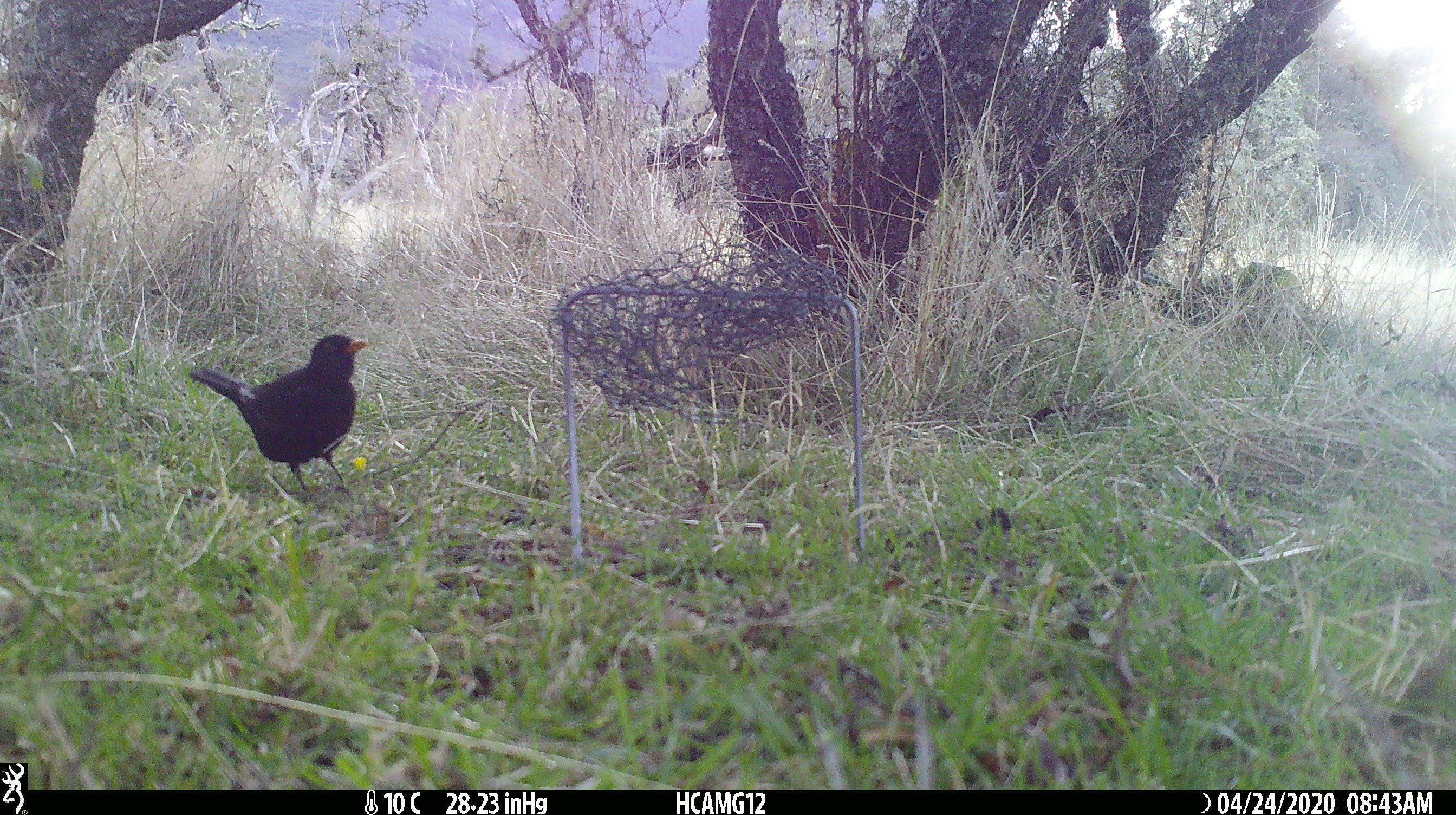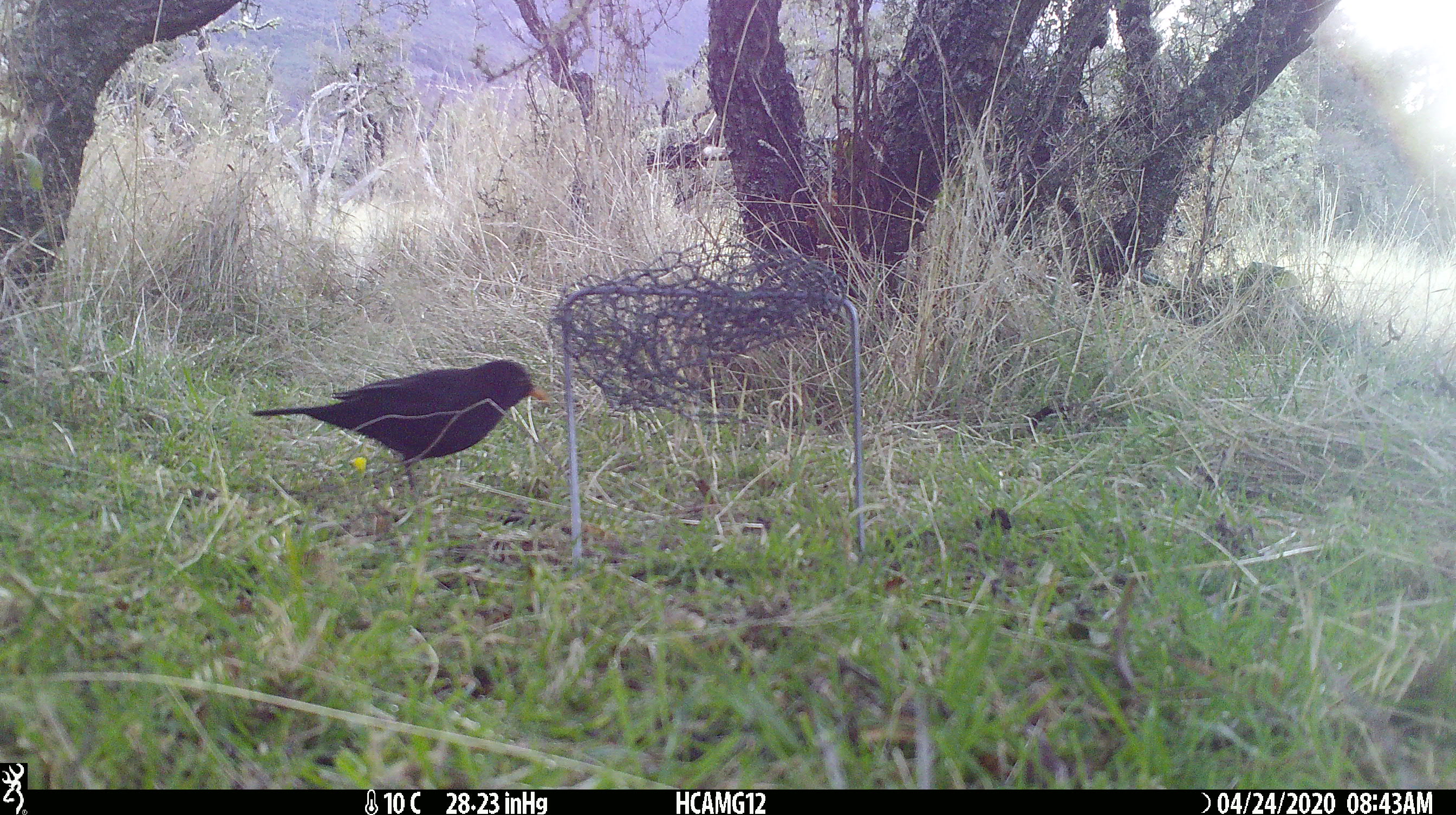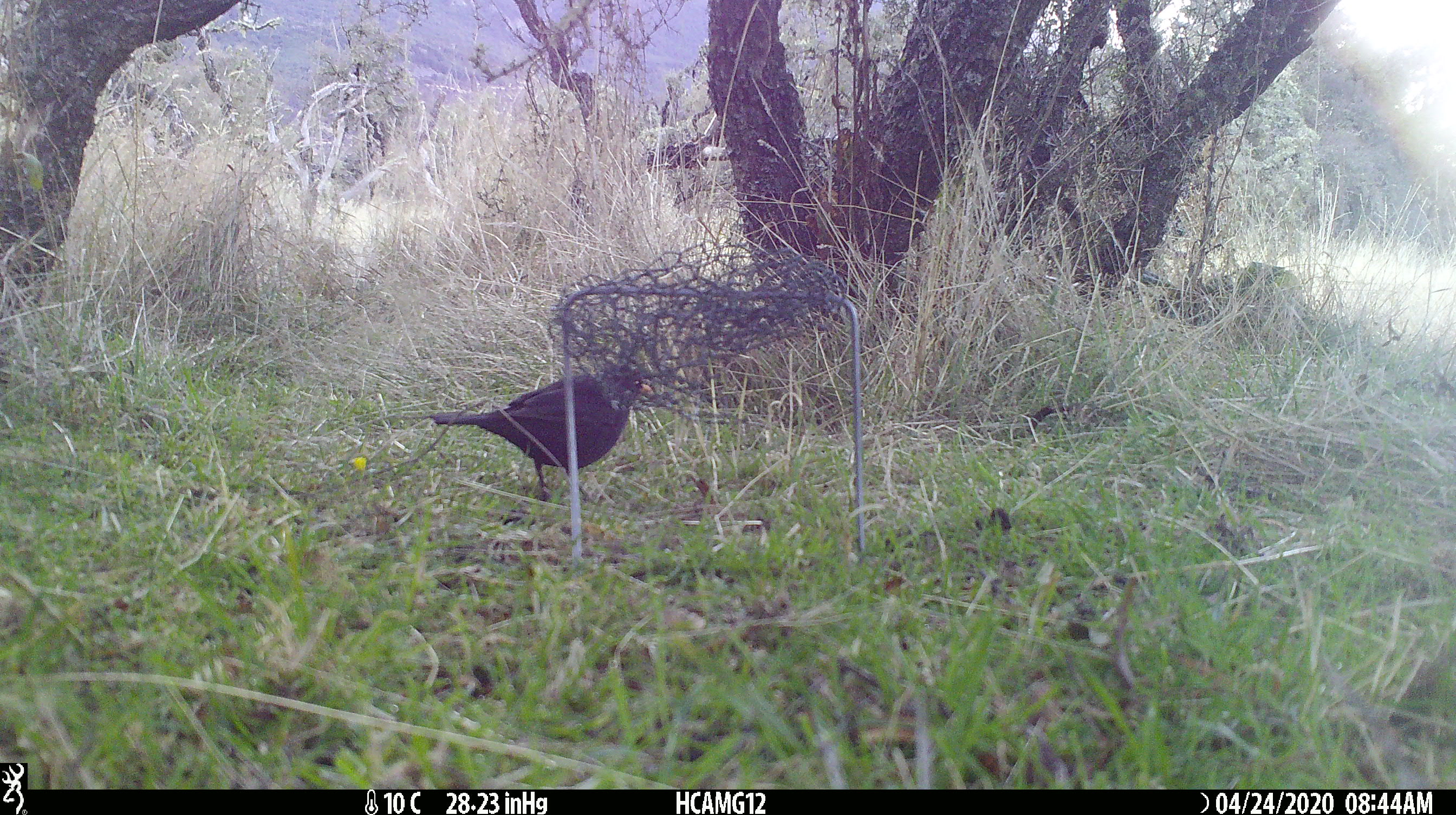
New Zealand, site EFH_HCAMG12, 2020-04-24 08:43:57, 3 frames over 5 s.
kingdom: Animalia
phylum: Chordata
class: Aves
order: Passeriformes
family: Turdidae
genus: Turdus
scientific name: Turdus merula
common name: eurasian blackbird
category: blackbird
Blackbird (eurasian blackbird) (Turdus merula).